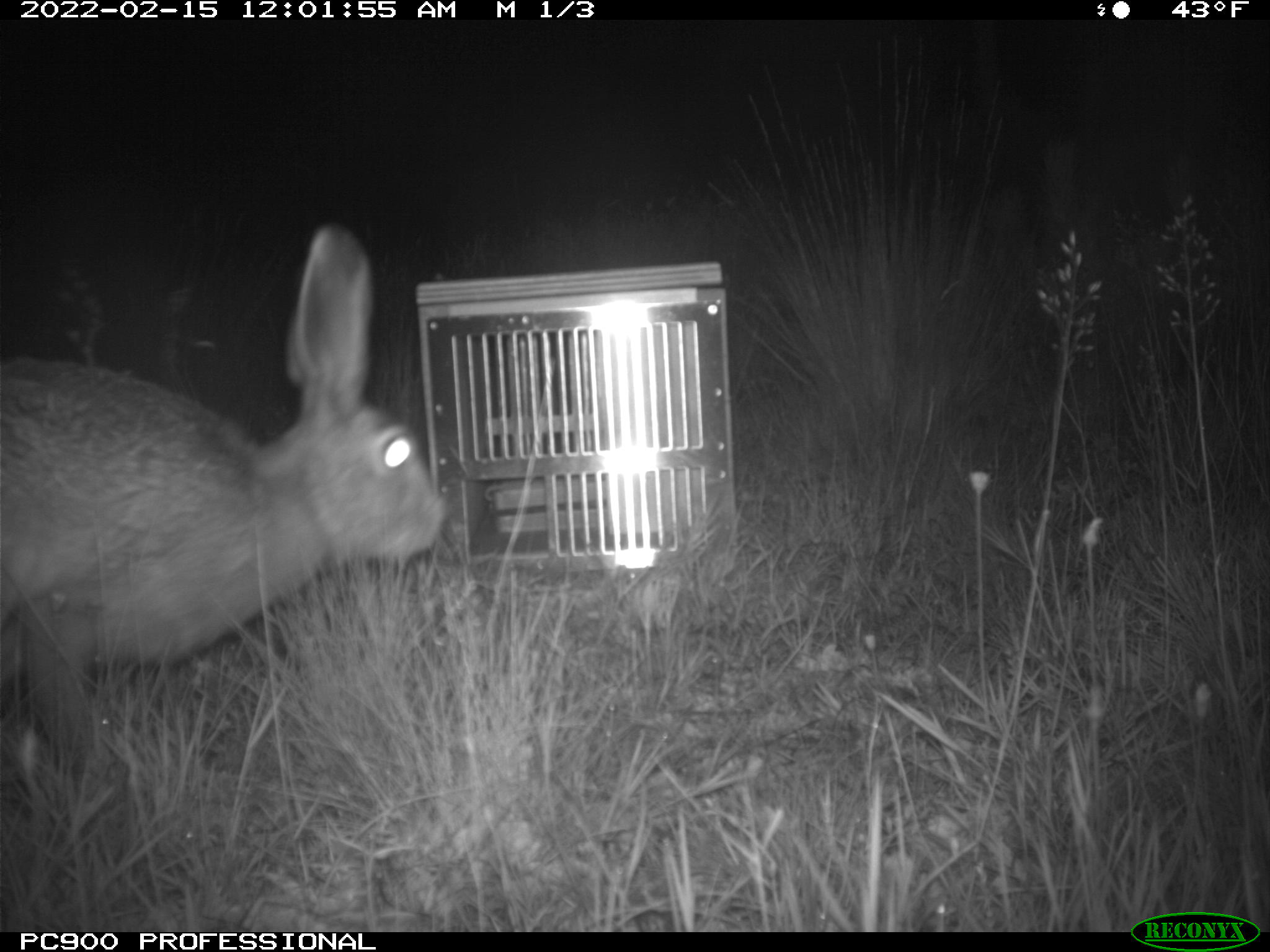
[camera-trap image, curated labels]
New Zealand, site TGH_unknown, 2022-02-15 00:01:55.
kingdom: Animalia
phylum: Chordata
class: Mammalia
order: Lagomorpha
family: Leporidae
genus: Lepus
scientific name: Lepus europaeus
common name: brown hare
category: hare